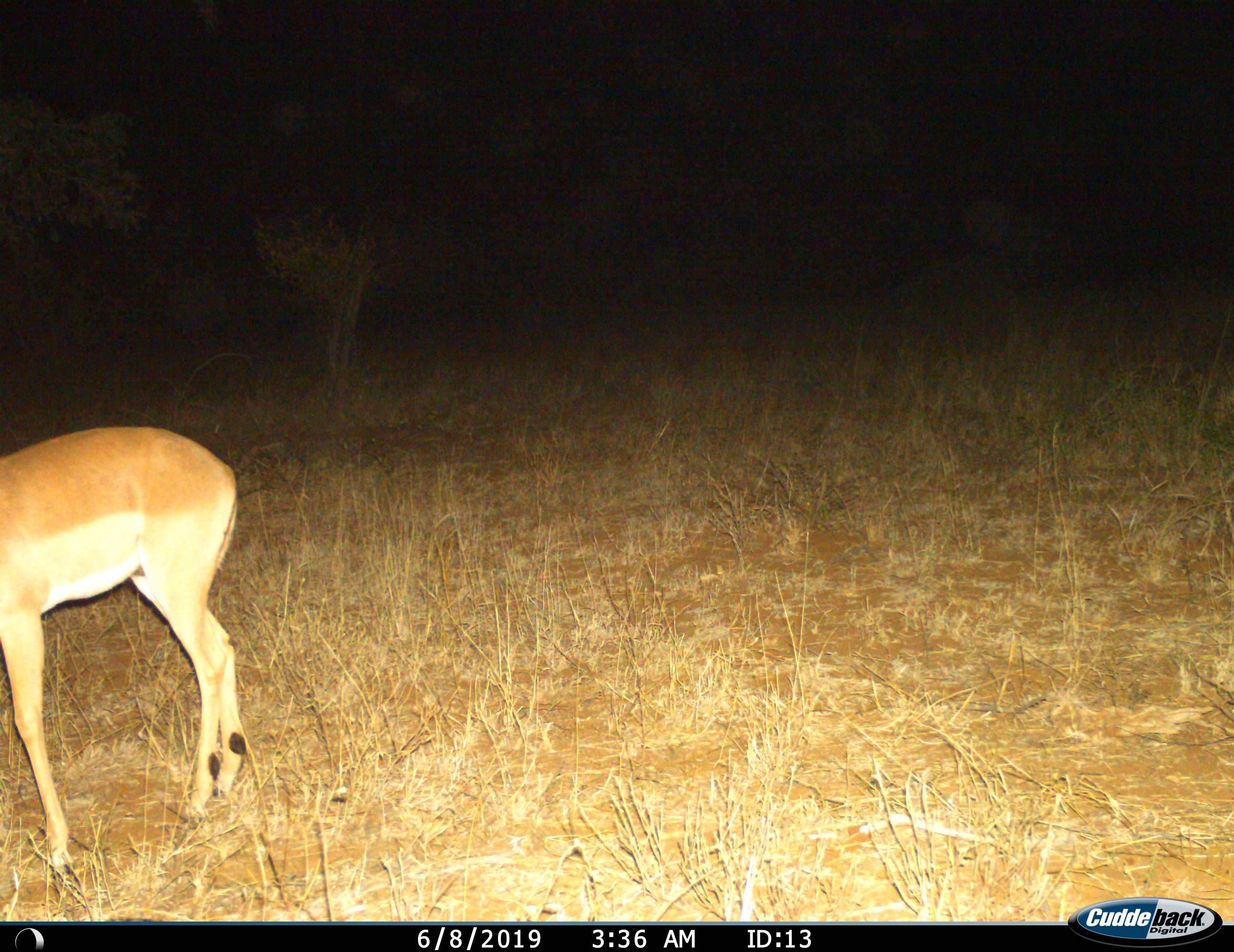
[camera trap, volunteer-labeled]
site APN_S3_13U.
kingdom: Animalia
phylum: Chordata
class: Mammalia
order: Artiodactyla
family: Bovidae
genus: Aepyceros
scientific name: Aepyceros melampus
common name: impala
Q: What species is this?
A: Impala (Aepyceros melampus).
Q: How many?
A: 1.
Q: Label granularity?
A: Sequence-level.